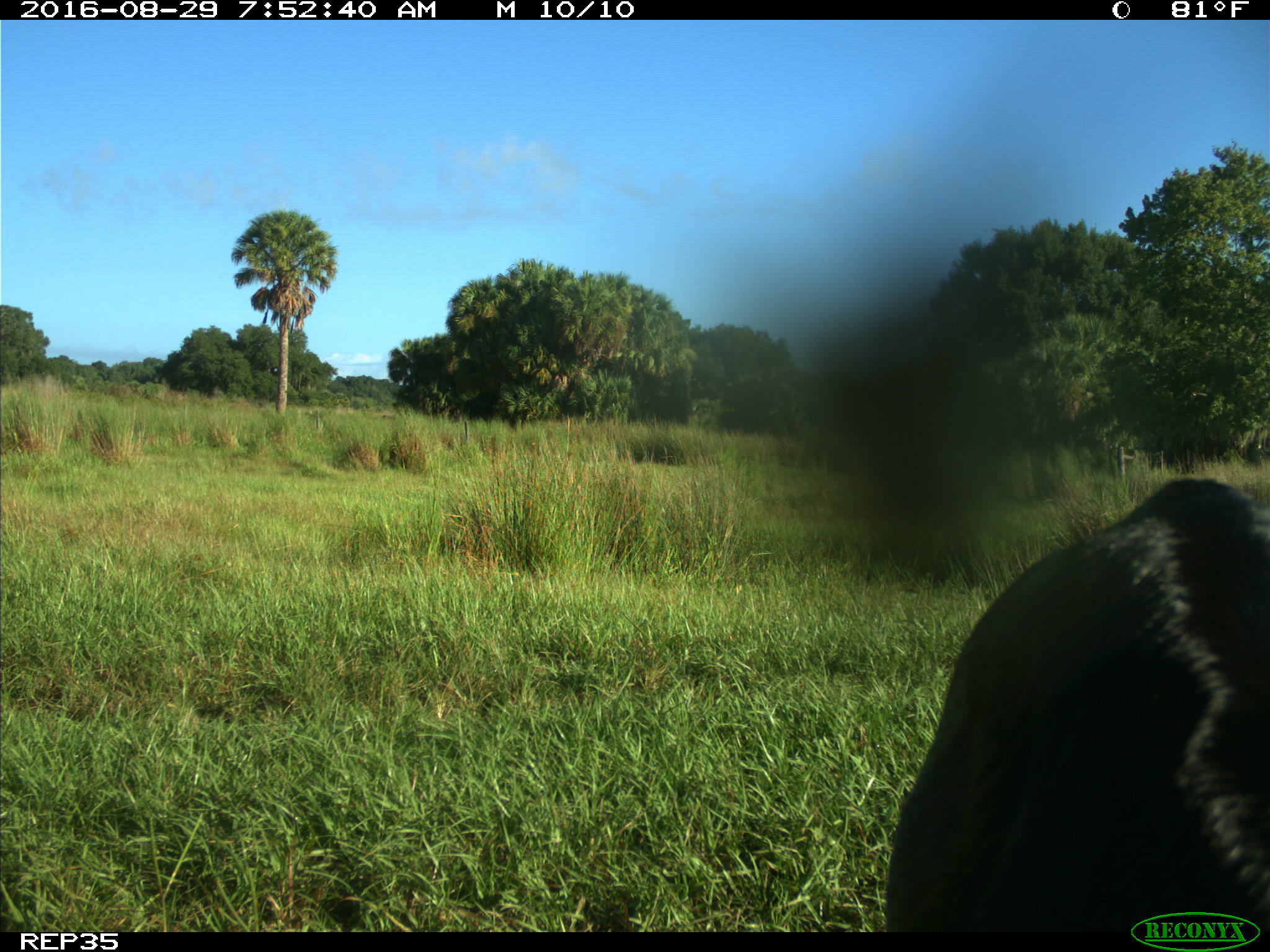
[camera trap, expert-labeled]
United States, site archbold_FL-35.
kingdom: Animalia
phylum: Chordata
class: Mammalia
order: Artiodactyla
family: Bovidae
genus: Bos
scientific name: Bos taurus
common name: domestic cow